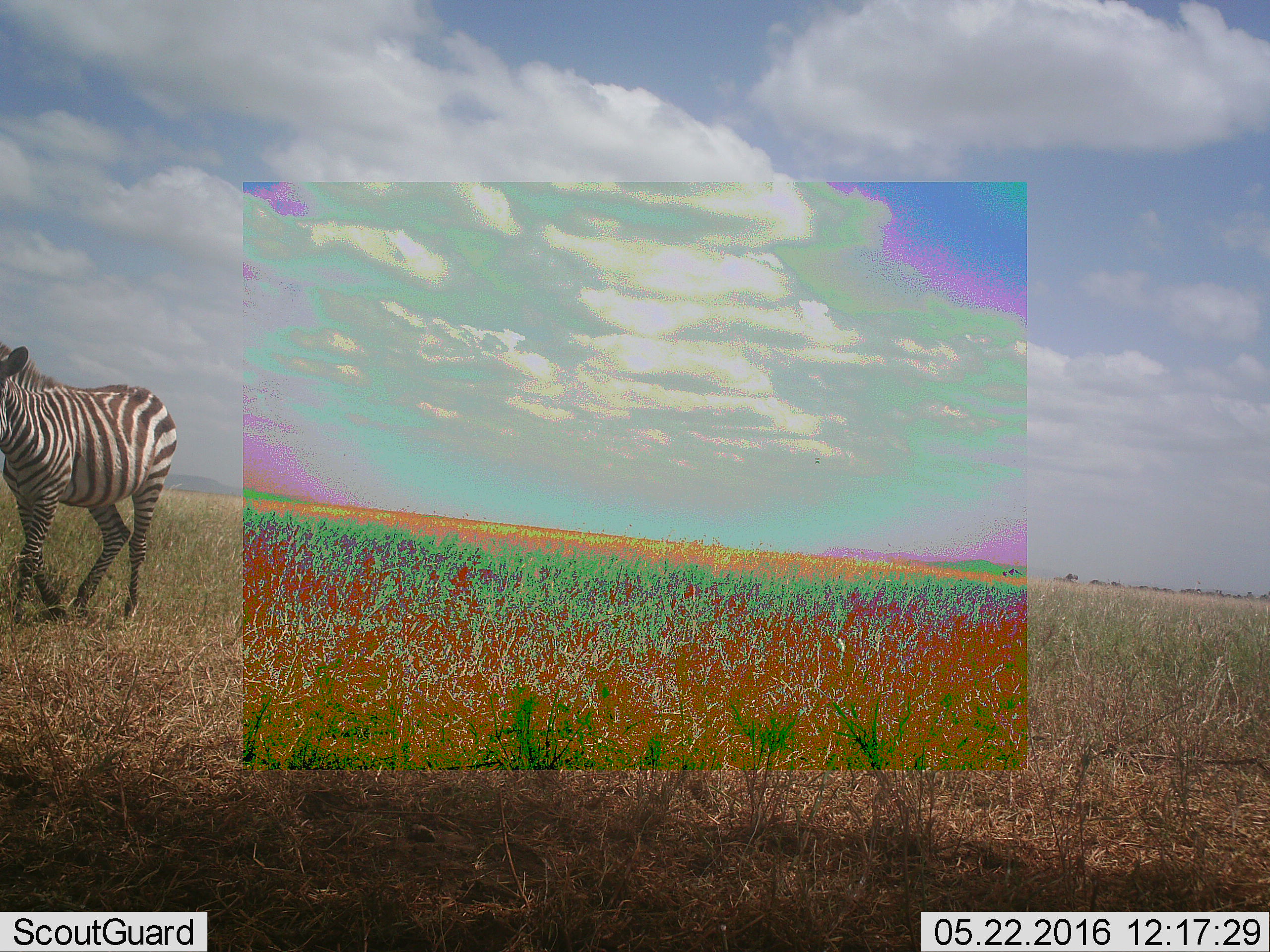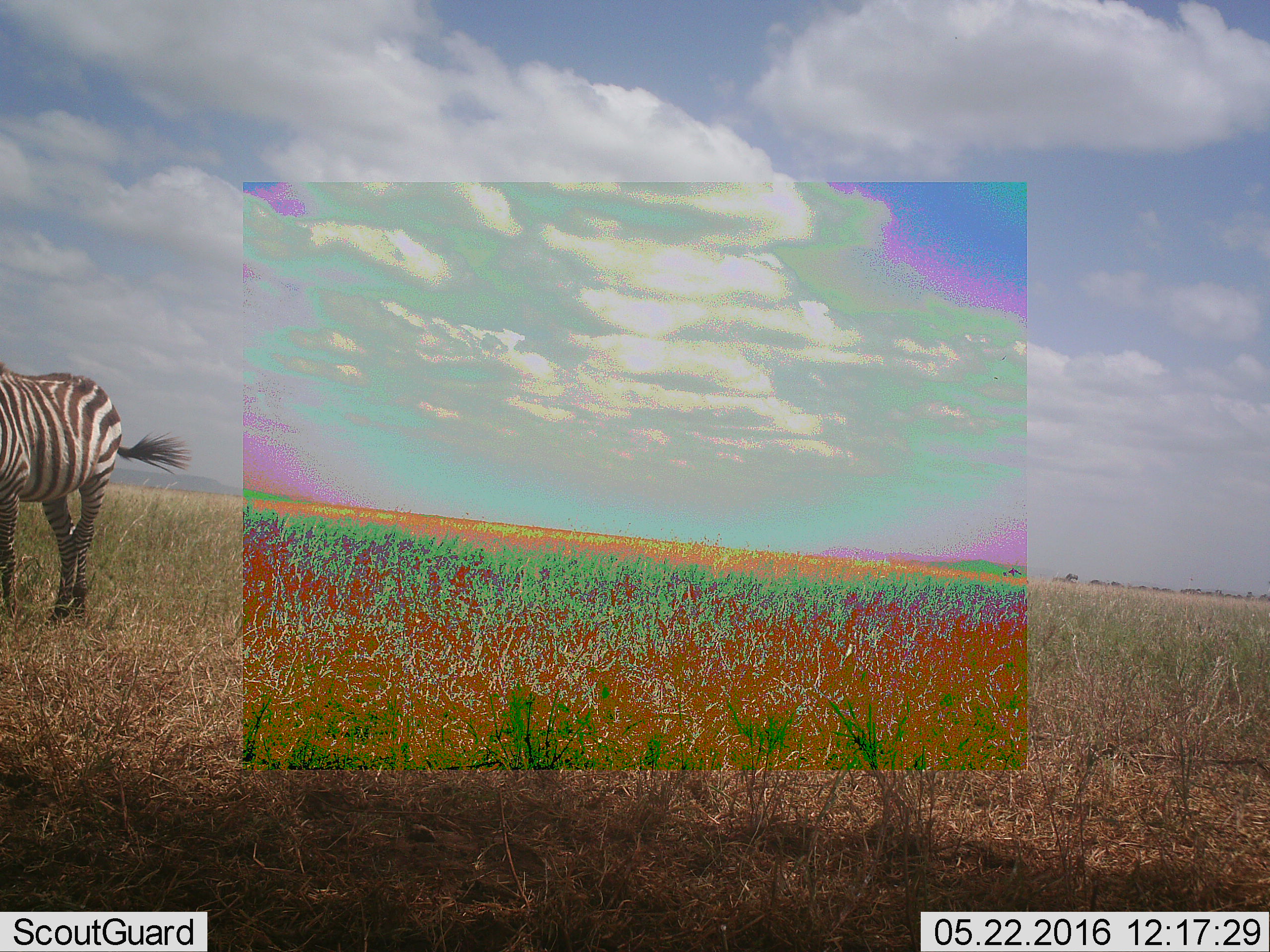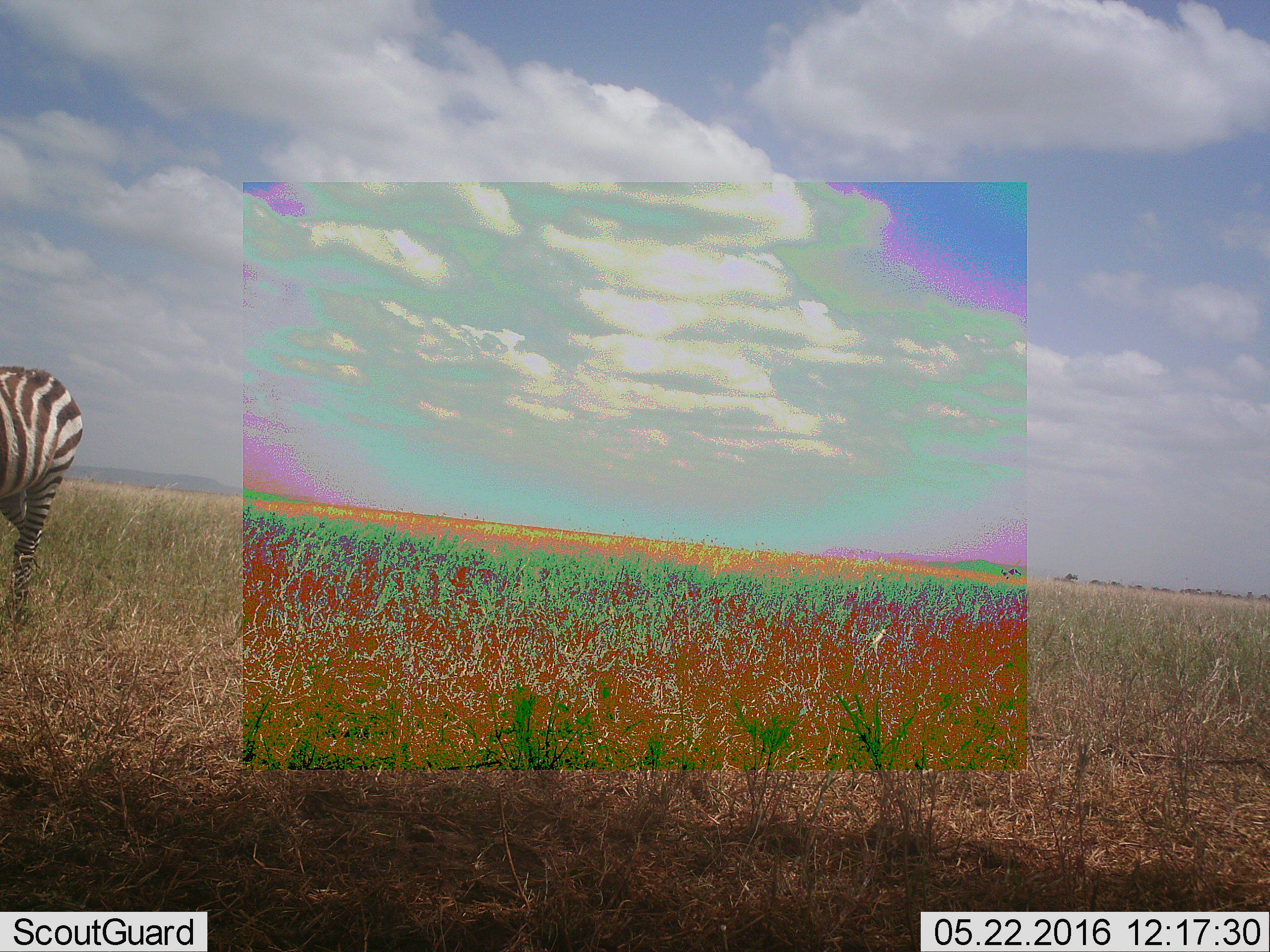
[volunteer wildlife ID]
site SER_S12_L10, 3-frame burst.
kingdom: Animalia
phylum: Chordata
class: Mammalia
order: Perissodactyla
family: Equidae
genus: Equus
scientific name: Equus quagga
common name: plains zebra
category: zebraplains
Zebraplains (plains zebra) (Equus quagga), count 1. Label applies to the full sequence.